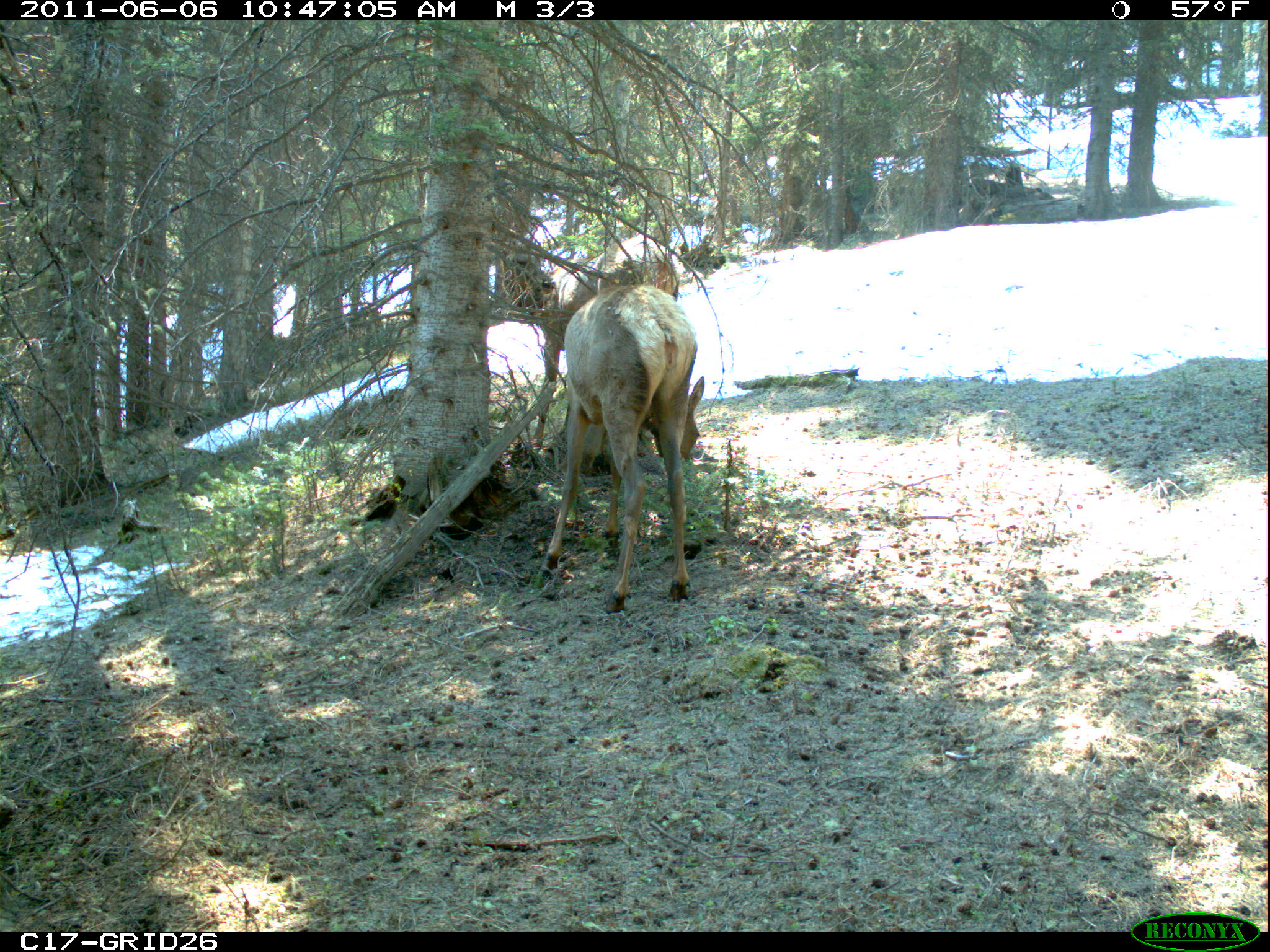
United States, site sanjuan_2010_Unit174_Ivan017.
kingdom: Animalia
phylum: Chordata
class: Mammalia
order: Artiodactyla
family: Cervidae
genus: Cervus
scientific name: Cervus elaphus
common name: red deer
Cervus elaphus (red deer).